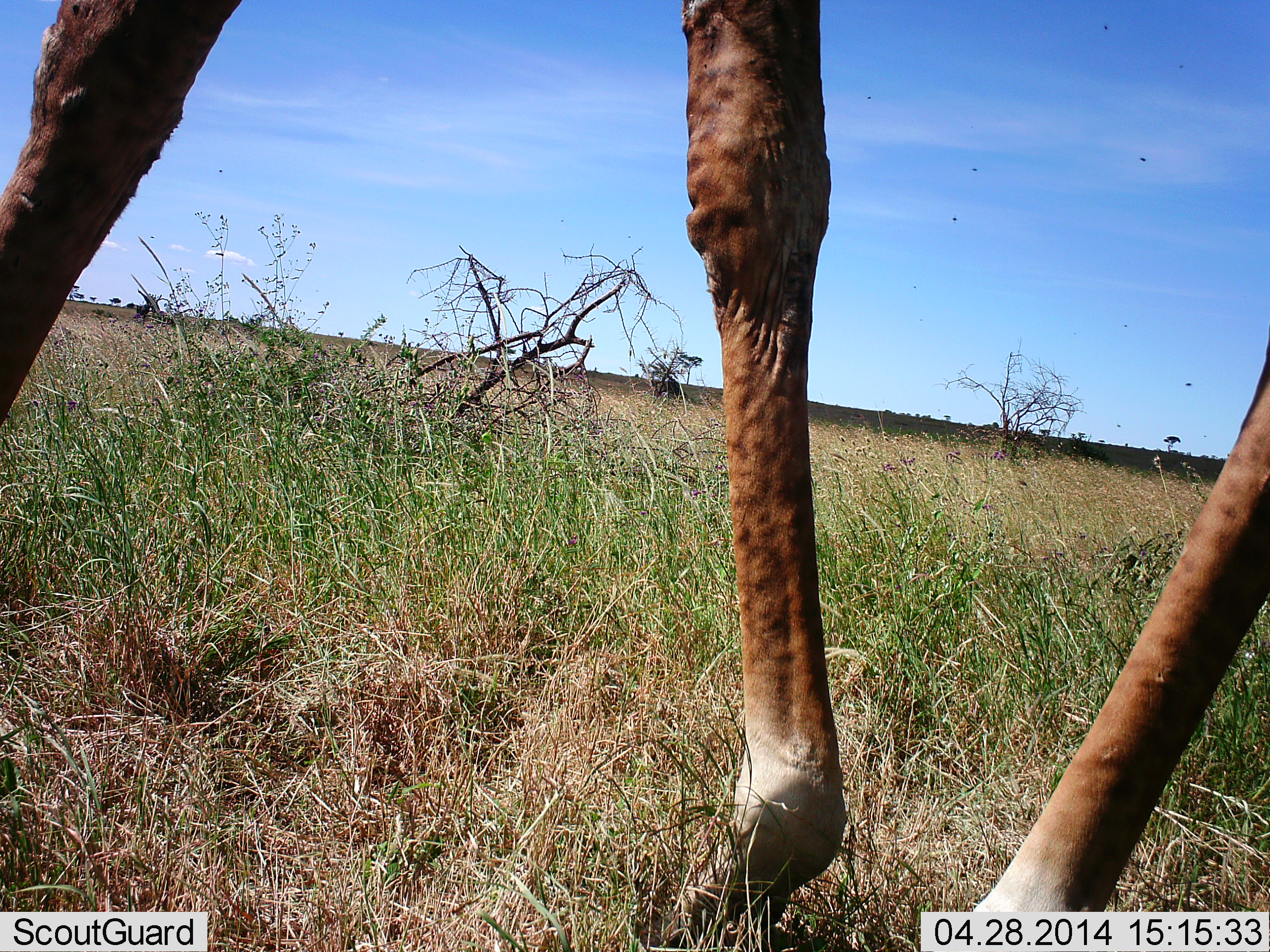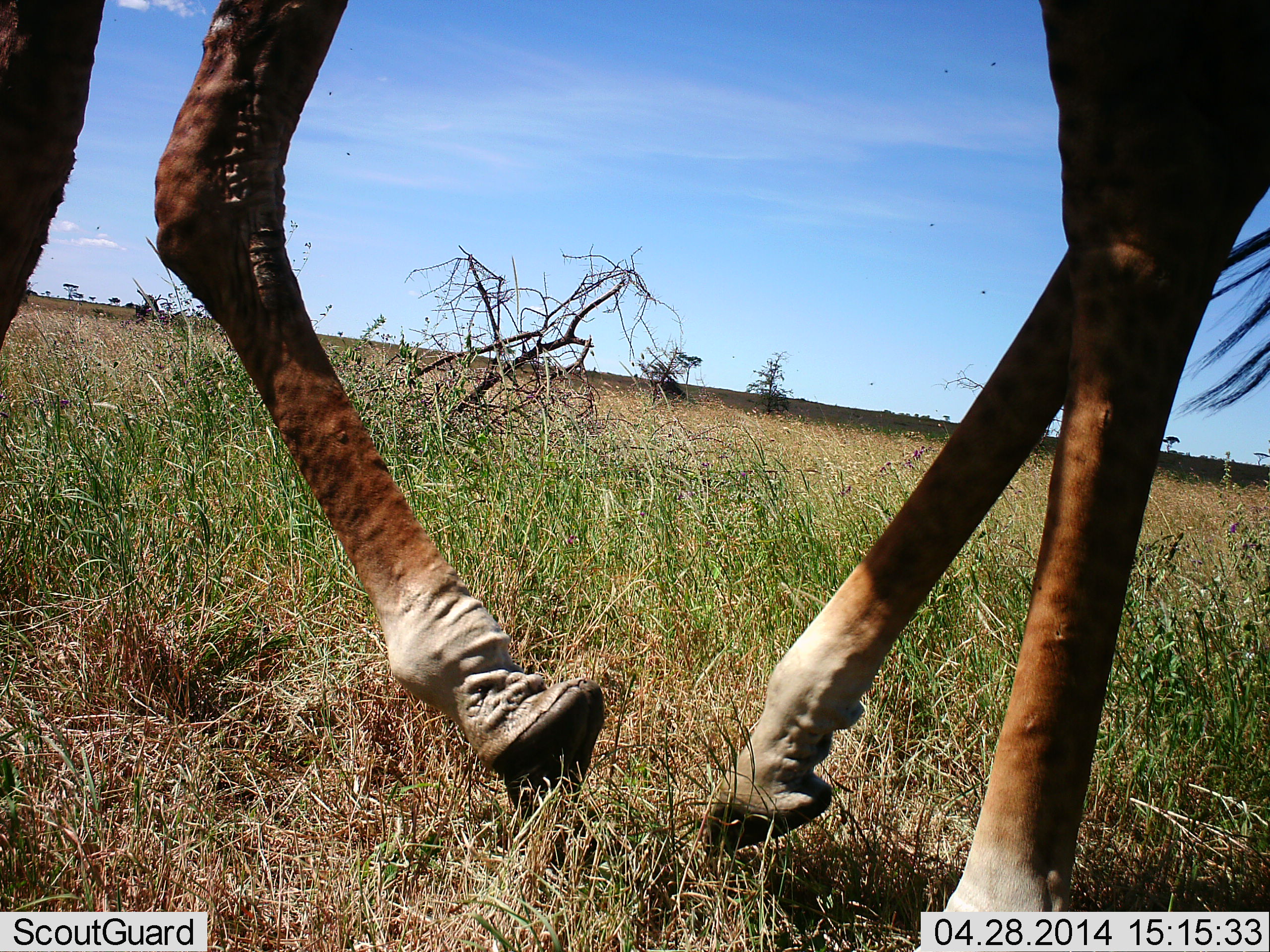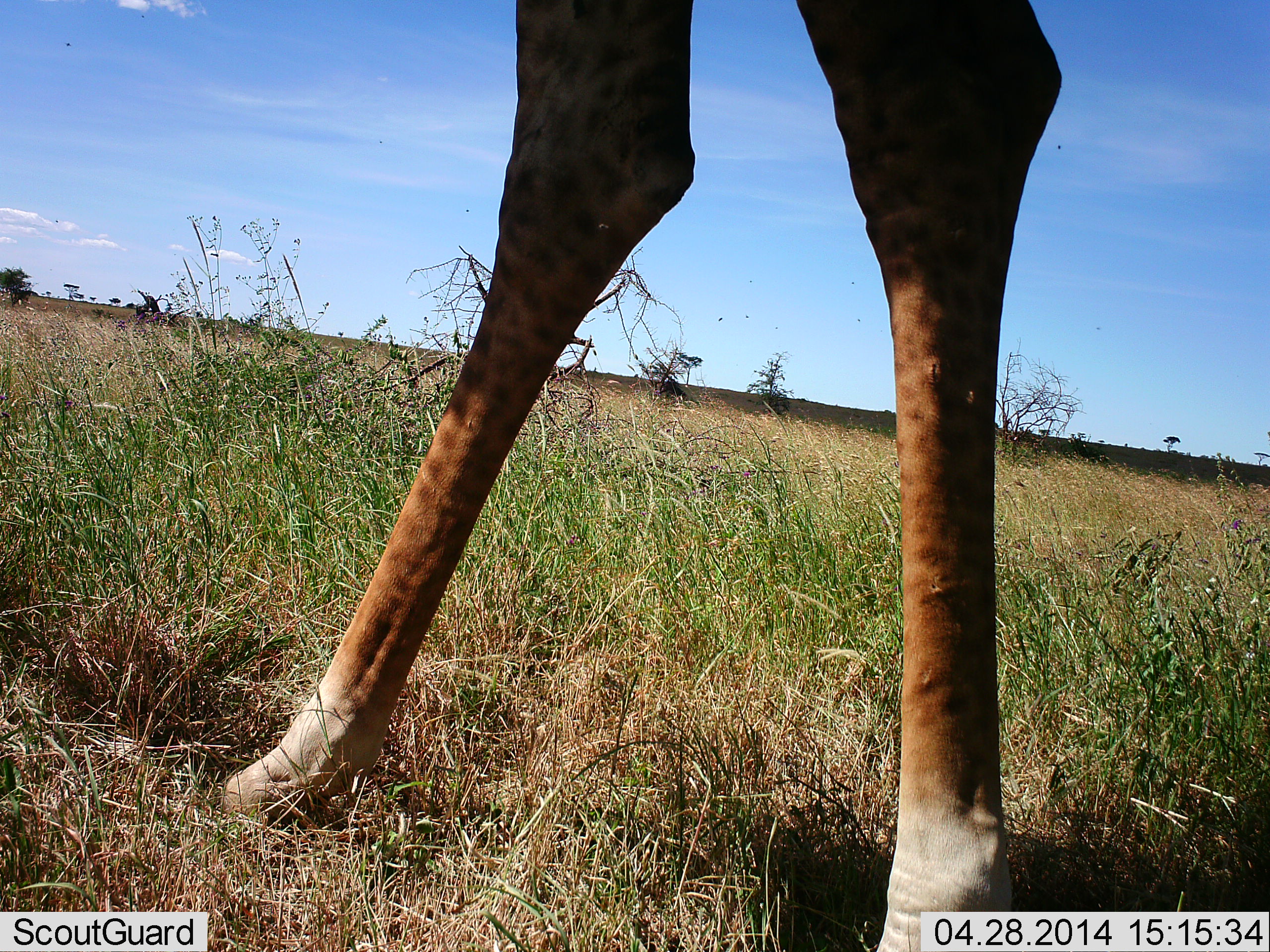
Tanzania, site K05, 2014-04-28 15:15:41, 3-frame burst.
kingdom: Animalia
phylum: Chordata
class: Mammalia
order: Artiodactyla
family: Giraffidae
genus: Giraffa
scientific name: Giraffa camelopardalis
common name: giraffe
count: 1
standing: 0%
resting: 0%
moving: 100%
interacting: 0%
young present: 0%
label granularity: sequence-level